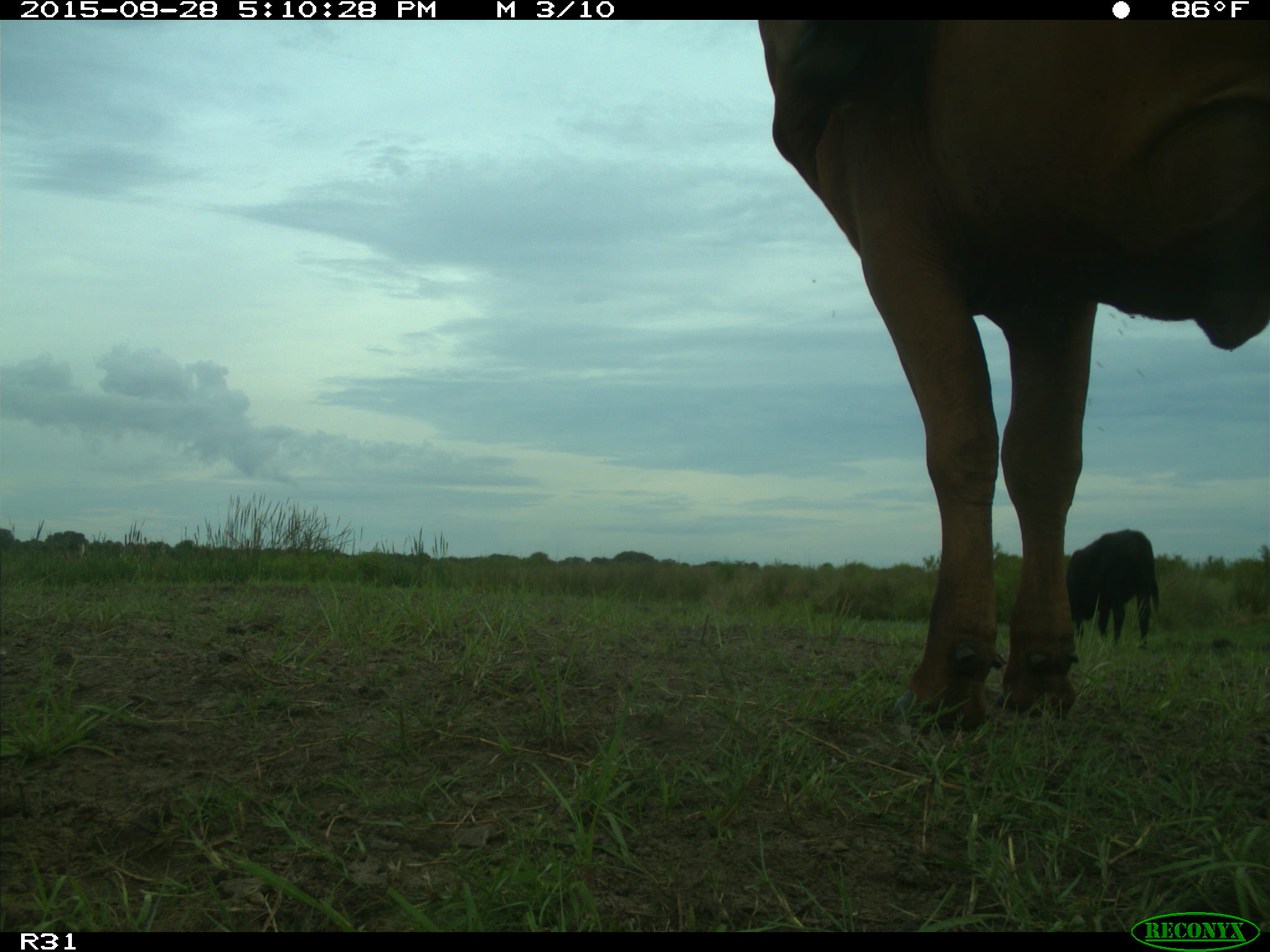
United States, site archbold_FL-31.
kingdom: Animalia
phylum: Chordata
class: Mammalia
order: Artiodactyla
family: Bovidae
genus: Bos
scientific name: Bos taurus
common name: domestic cow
Bos taurus (domestic cow).